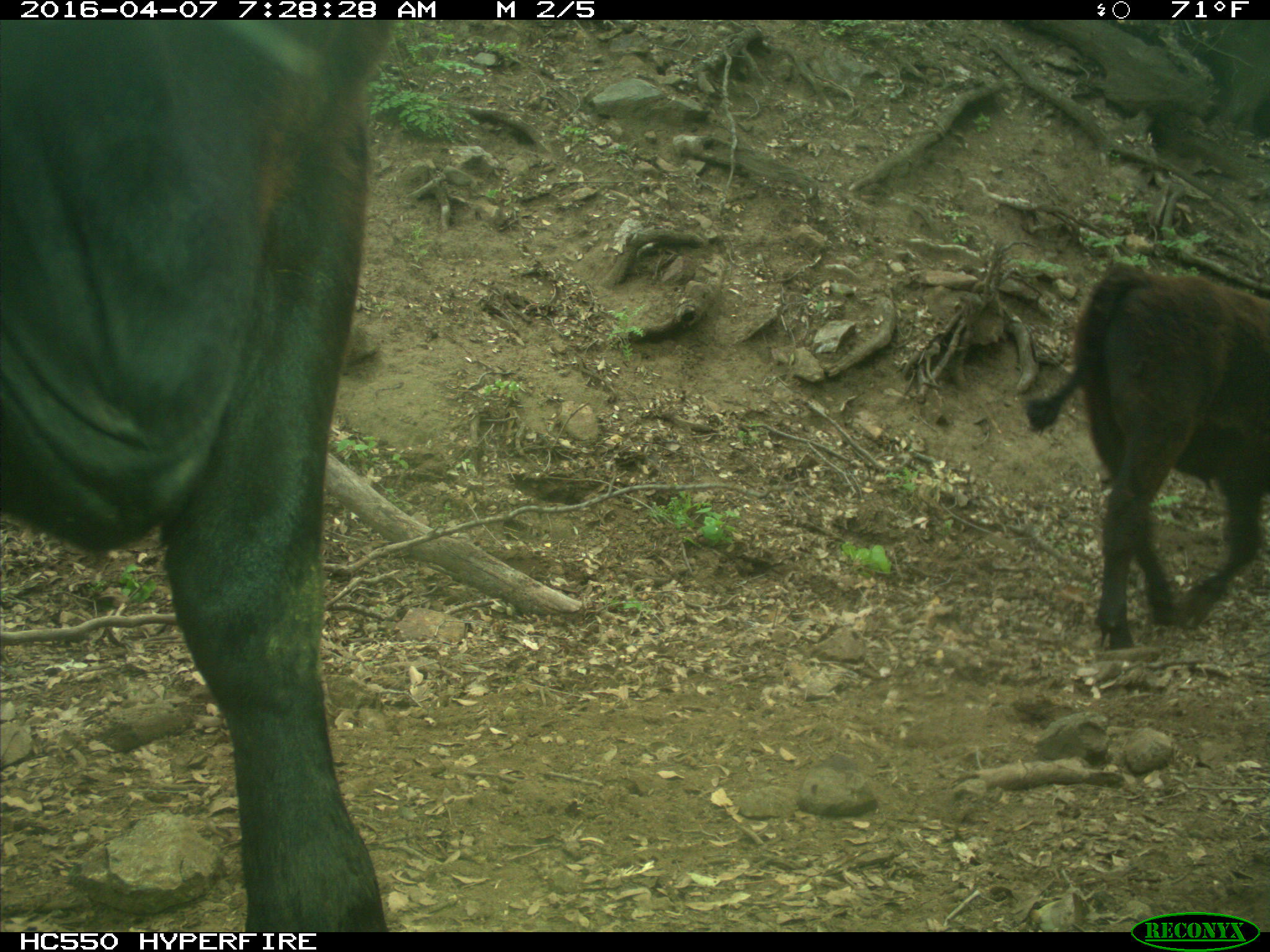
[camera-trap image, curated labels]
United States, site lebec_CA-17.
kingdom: Animalia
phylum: Chordata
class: Mammalia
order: Artiodactyla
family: Bovidae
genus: Bos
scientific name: Bos taurus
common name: domestic cow